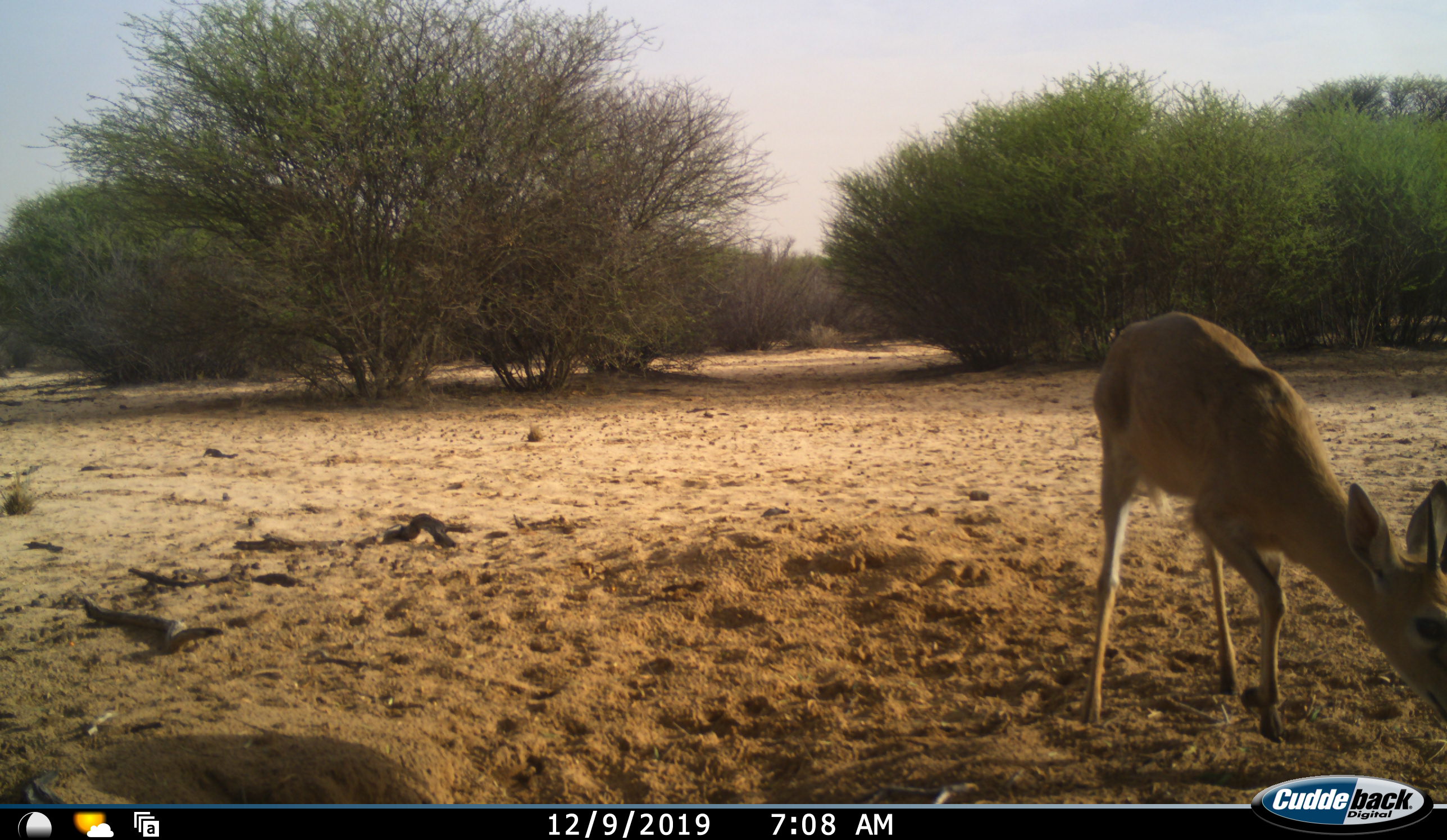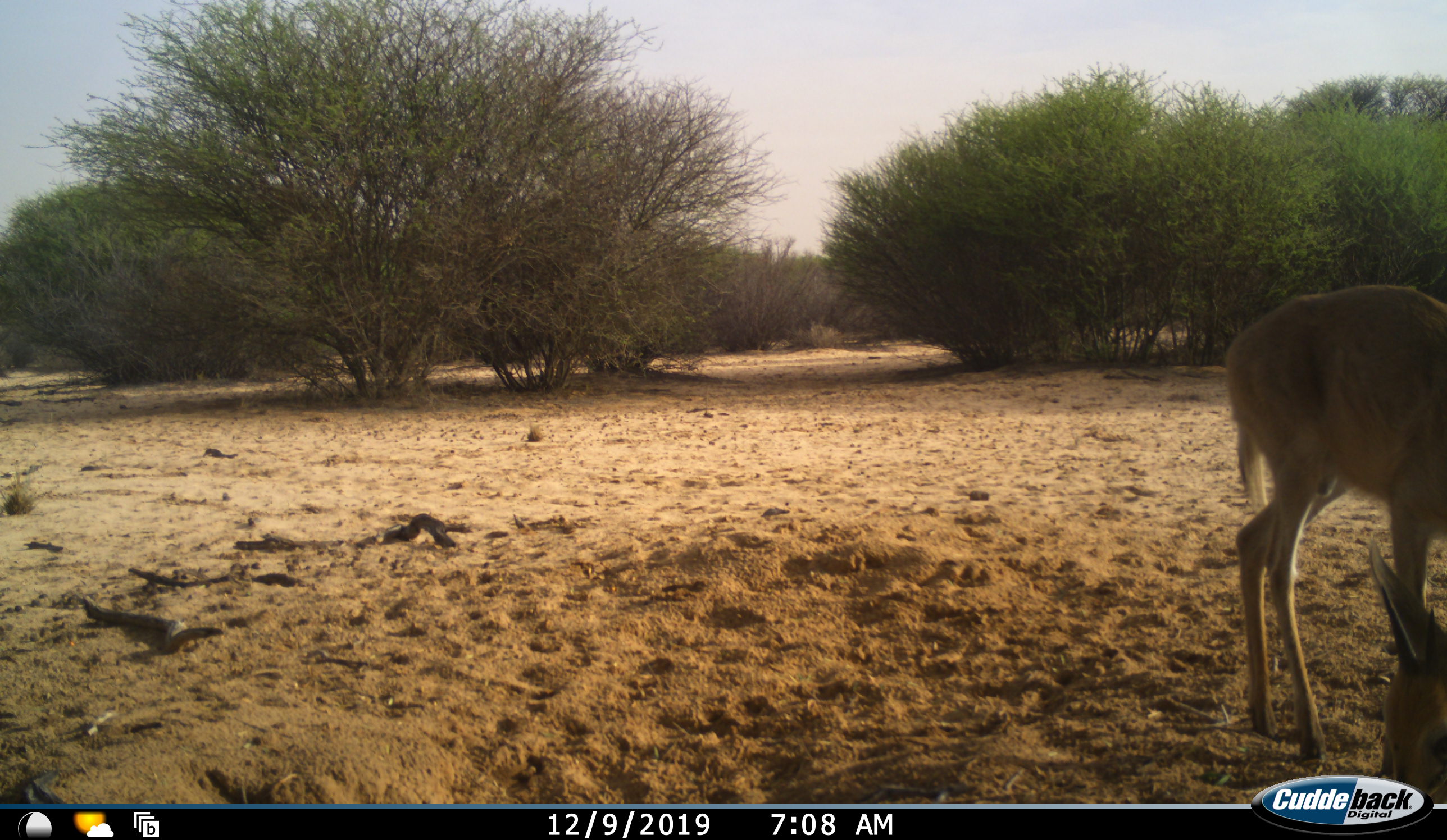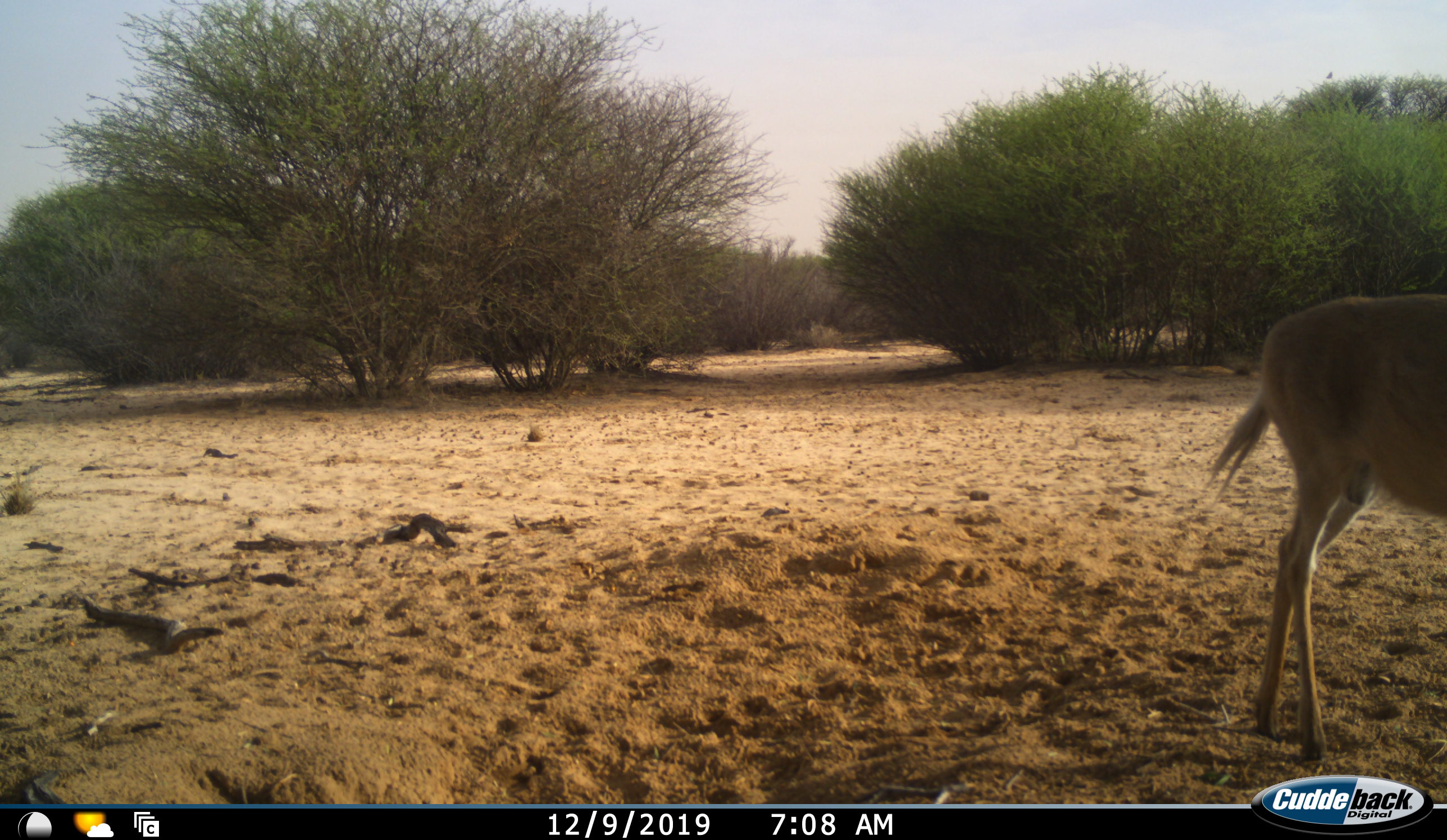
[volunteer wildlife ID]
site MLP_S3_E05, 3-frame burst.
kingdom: Animalia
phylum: Chordata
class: Mammalia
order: Artiodactyla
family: Bovidae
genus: Sylvicapra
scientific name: Sylvicapra grimmia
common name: common duiker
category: duikercommongrey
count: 1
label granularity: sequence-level